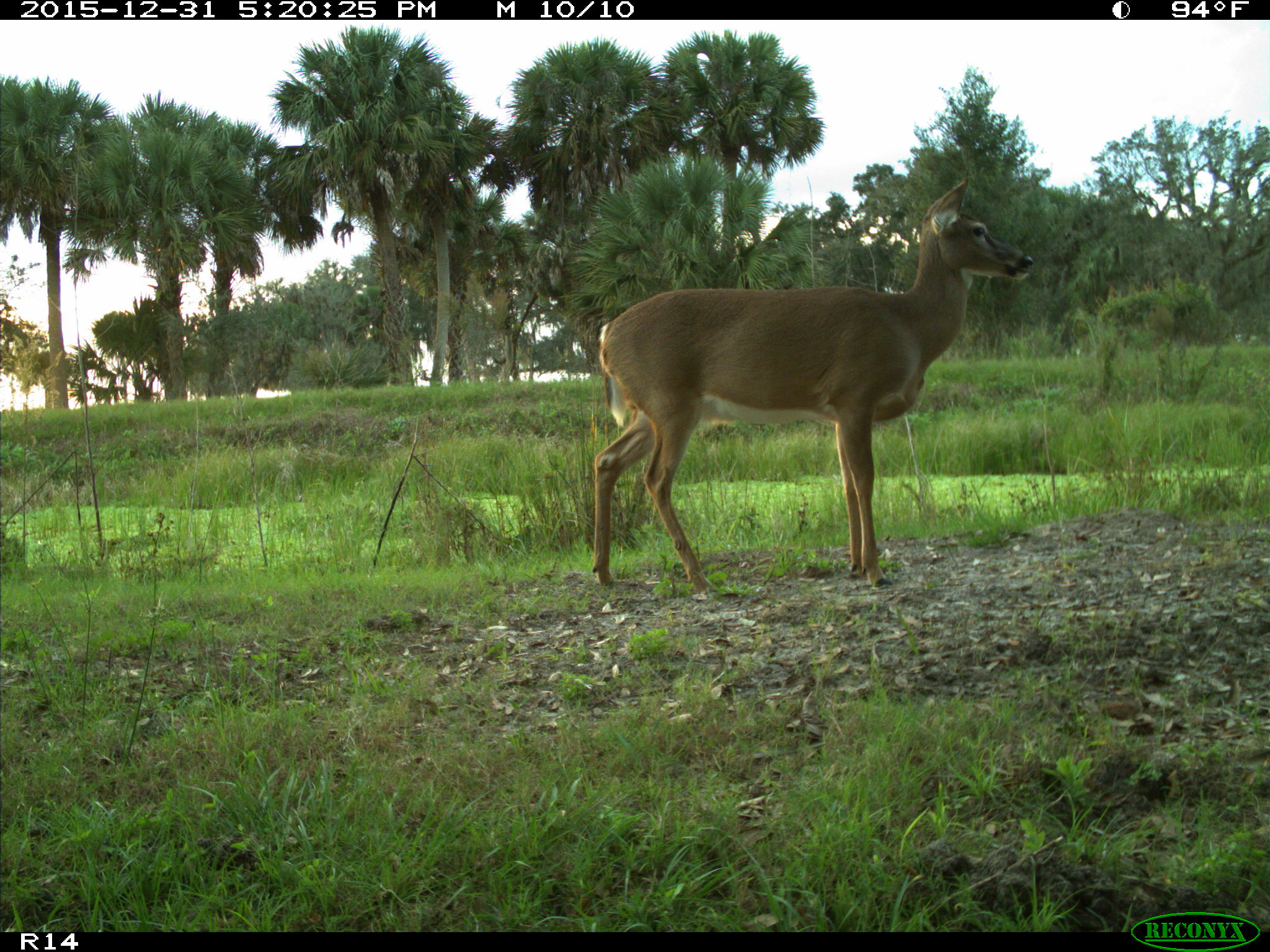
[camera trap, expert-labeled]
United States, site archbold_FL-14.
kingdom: Animalia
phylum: Chordata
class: Mammalia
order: Artiodactyla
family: Cervidae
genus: Odocoileus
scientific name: Odocoileus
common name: deer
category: unidentified deer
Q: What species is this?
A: Unidentified deer (deer) (Odocoileus).